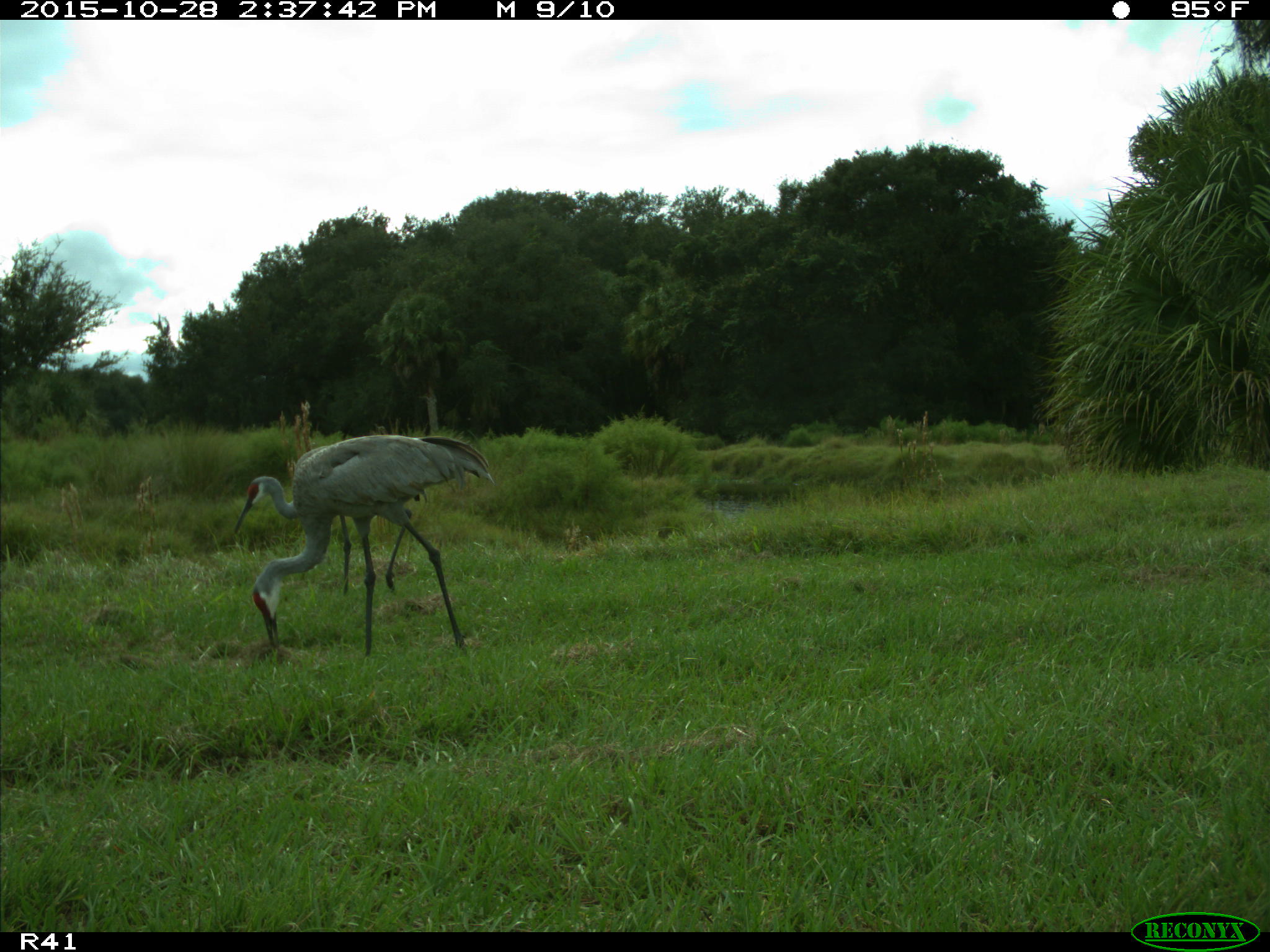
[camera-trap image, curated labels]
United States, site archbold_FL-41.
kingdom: Animalia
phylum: Chordata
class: Aves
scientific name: Aves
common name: birds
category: unidentified bird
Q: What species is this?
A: Unidentified bird (birds) (Aves).